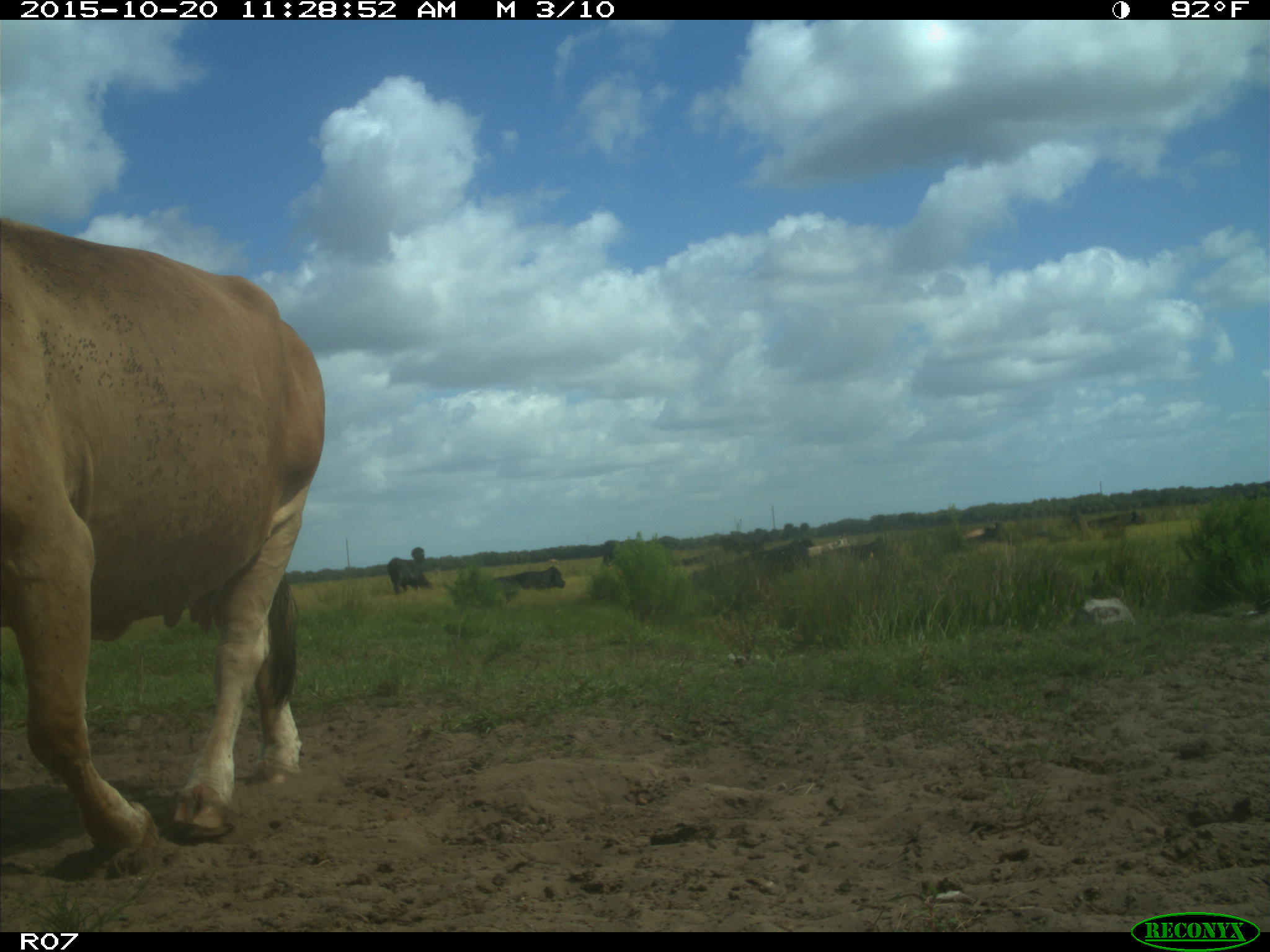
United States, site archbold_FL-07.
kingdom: Animalia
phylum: Chordata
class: Mammalia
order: Artiodactyla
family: Bovidae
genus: Bos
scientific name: Bos taurus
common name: domestic cow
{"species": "Bos taurus (domestic cow)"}